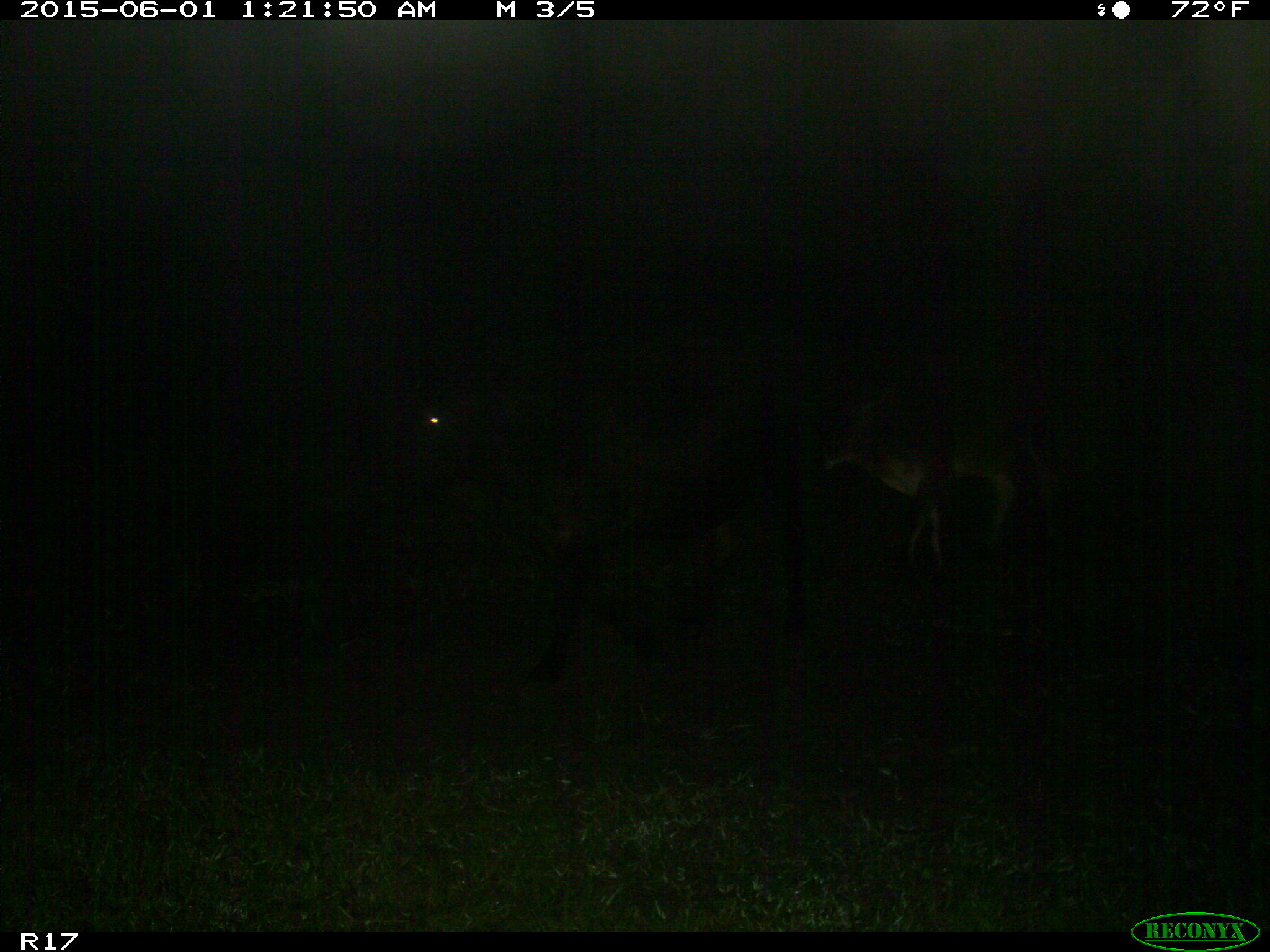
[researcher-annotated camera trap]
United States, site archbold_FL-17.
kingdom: Animalia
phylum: Chordata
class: Mammalia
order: Artiodactyla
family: Bovidae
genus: Bos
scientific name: Bos taurus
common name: domestic cow